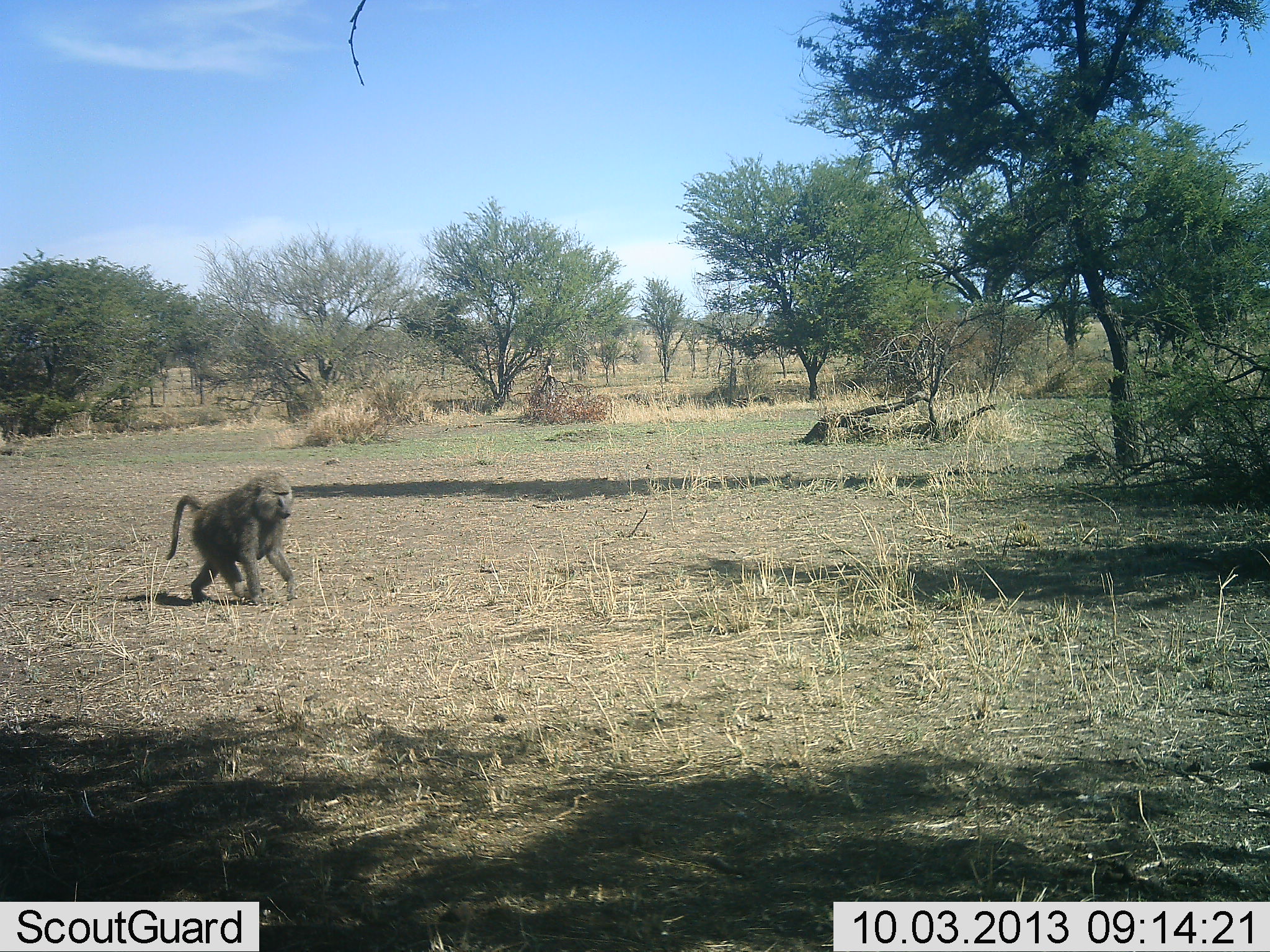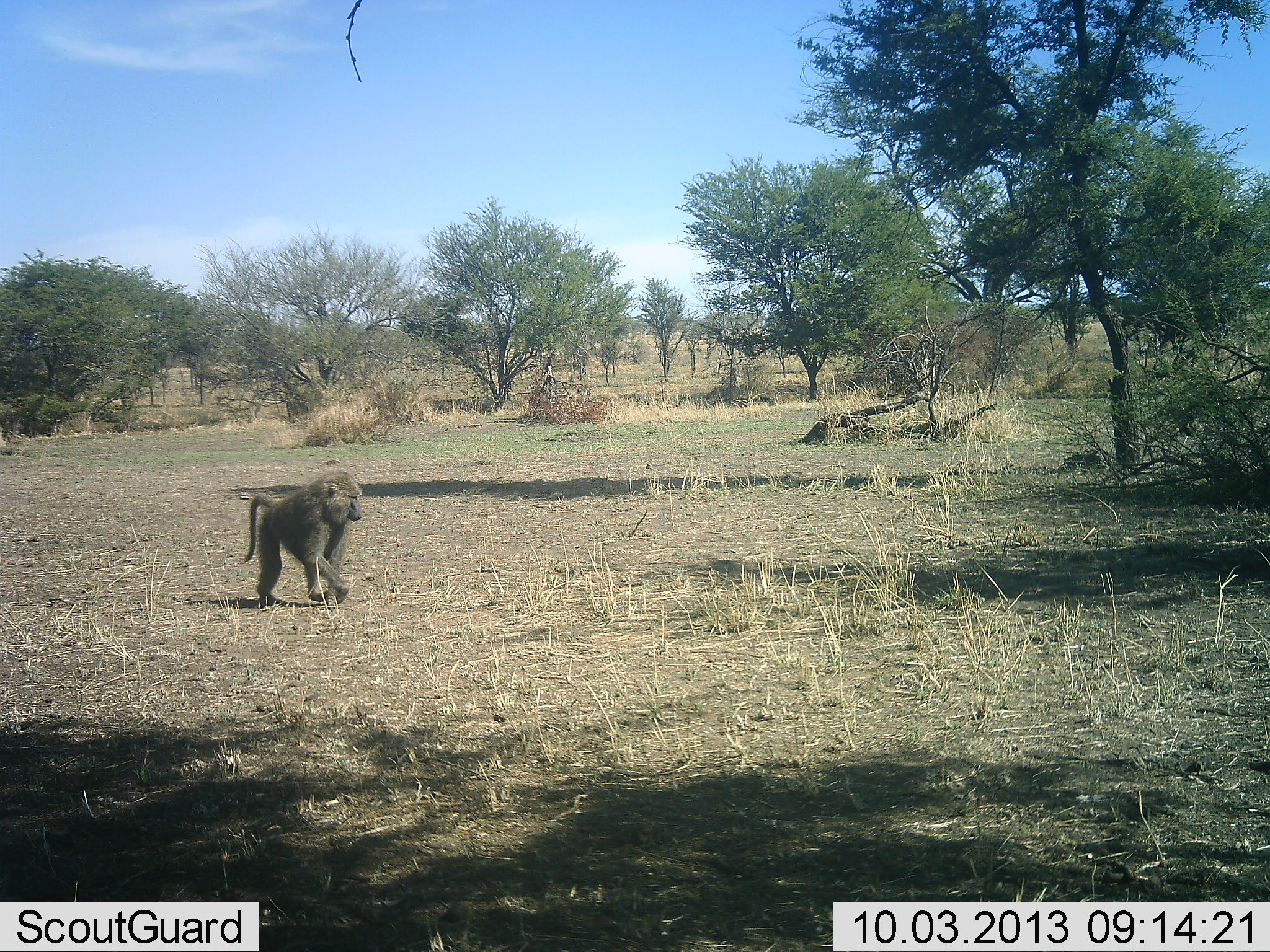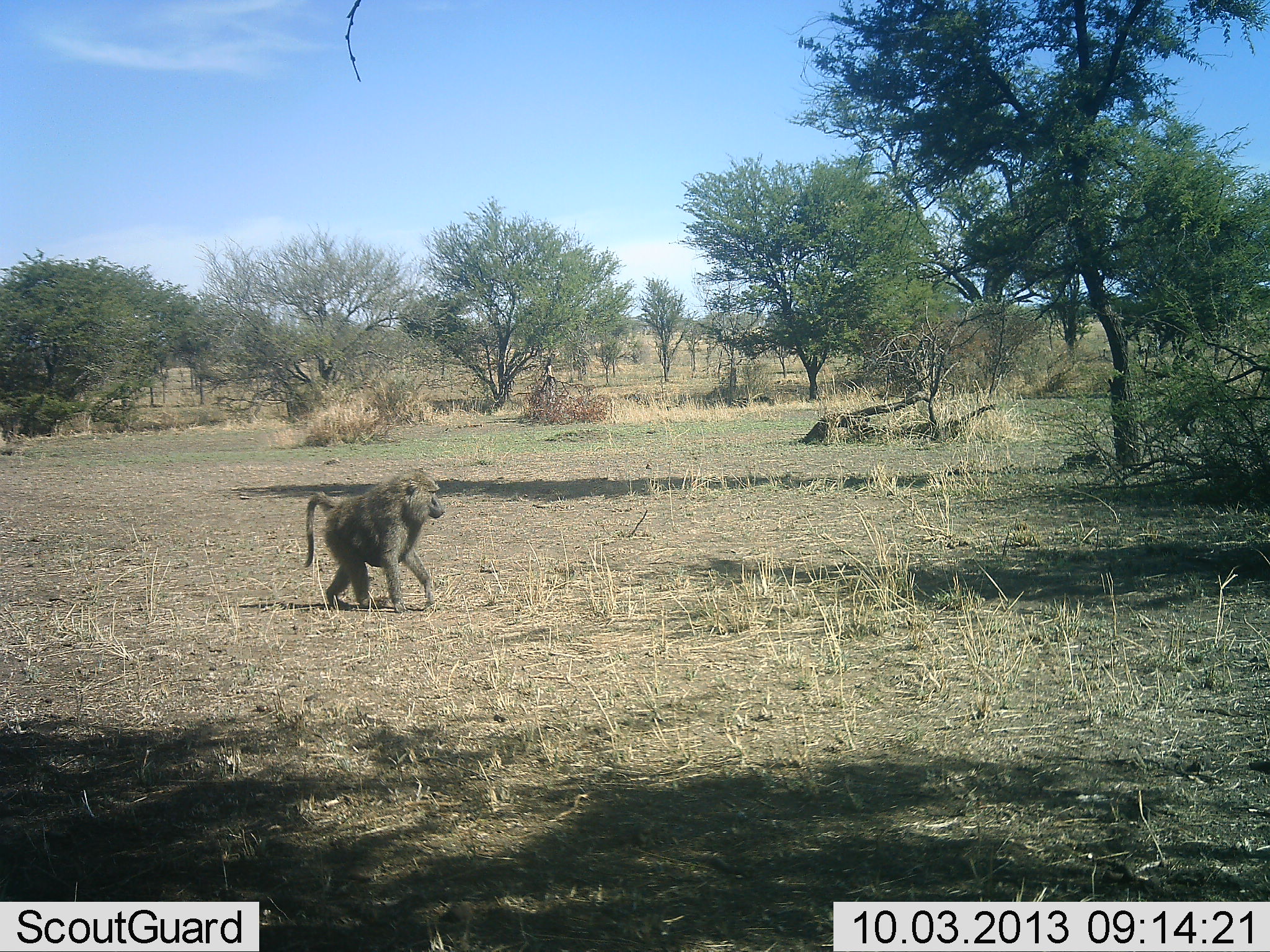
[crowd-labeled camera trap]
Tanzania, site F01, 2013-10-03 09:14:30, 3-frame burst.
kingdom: Animalia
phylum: Chordata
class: Mammalia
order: Primates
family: Cercopithecidae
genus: Papio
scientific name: Papio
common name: baboon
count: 1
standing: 6%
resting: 0%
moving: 100%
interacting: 0%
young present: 0%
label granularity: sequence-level